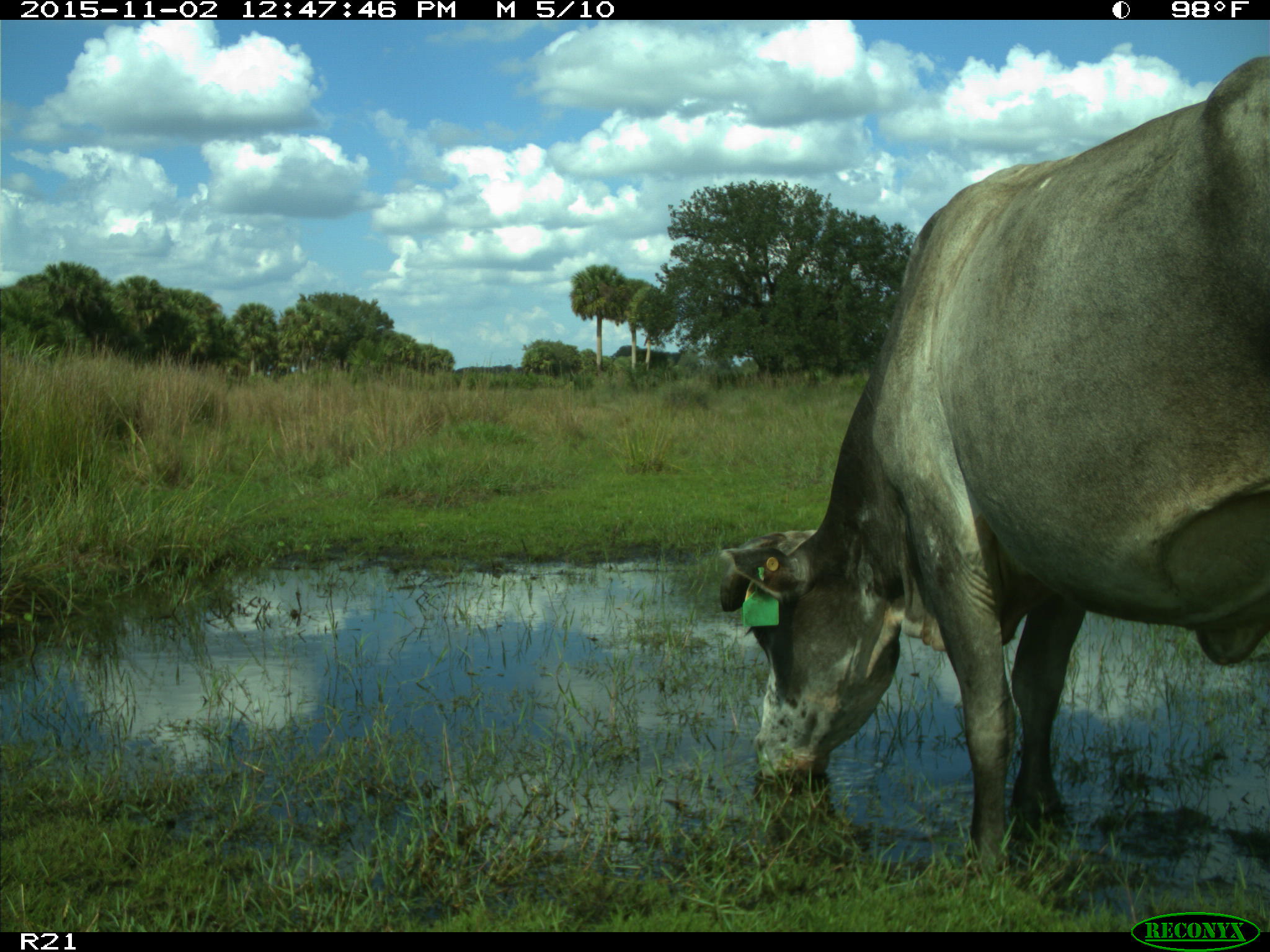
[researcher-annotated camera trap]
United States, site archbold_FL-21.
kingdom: Animalia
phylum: Chordata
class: Mammalia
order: Artiodactyla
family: Bovidae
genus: Bos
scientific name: Bos taurus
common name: domestic cow